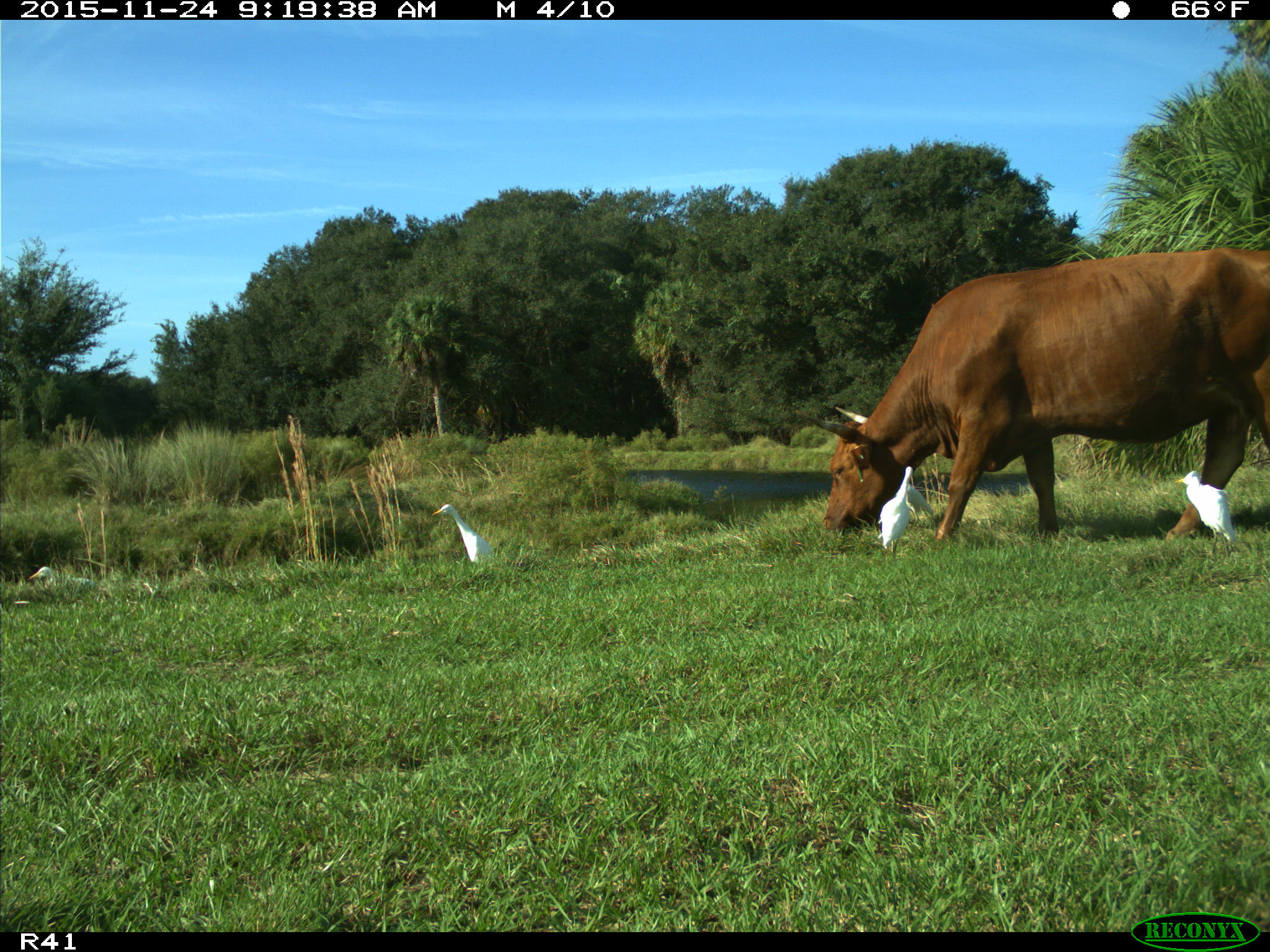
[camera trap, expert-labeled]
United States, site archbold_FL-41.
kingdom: Animalia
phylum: Chordata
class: Mammalia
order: Artiodactyla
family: Bovidae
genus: Bos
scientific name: Bos taurus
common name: domestic cow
Bos taurus (domestic cow).